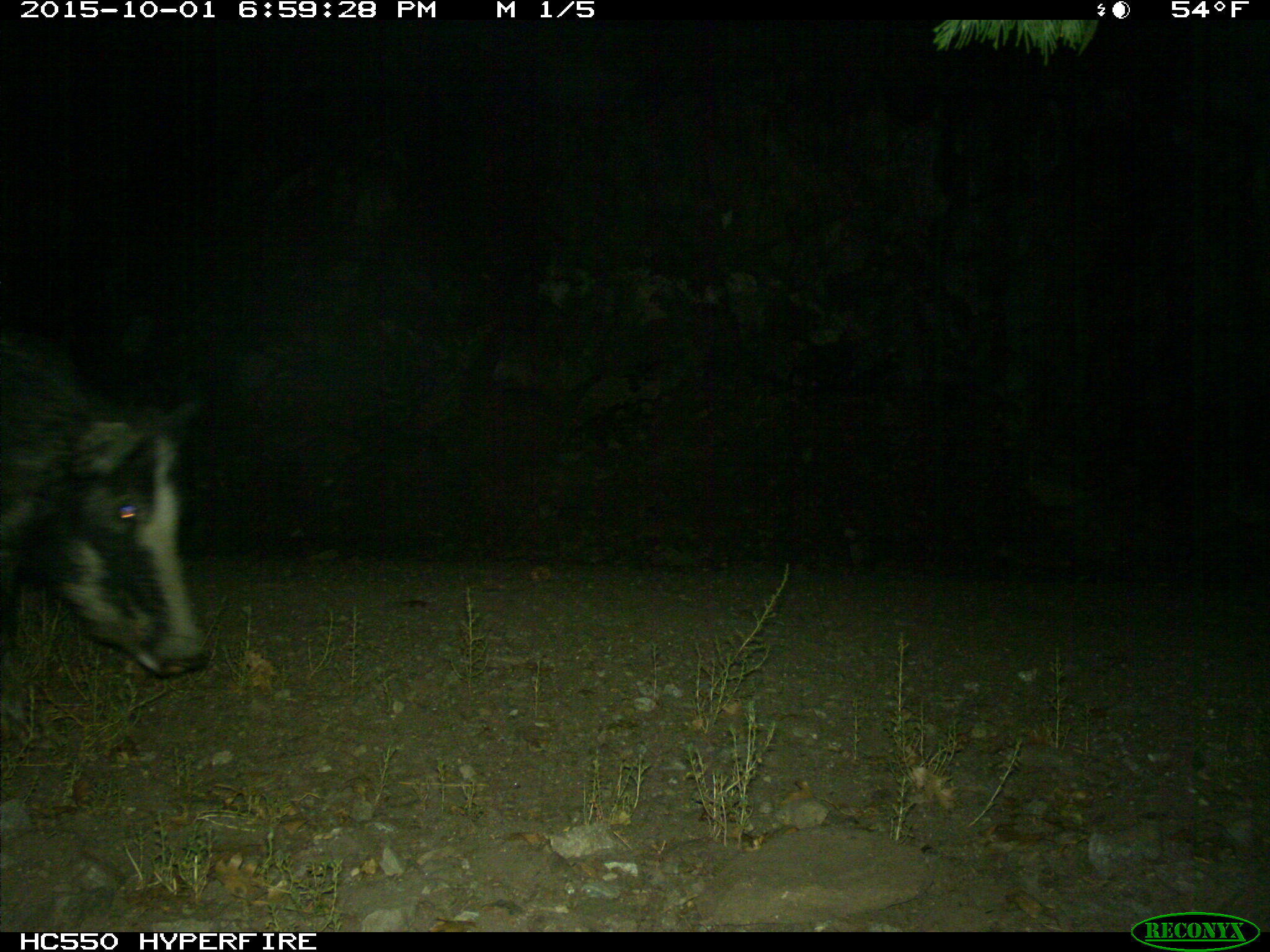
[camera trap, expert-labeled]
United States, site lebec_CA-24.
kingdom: Animalia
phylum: Chordata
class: Mammalia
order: Artiodactyla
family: Suidae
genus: Sus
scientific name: Sus scrofa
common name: wild boar